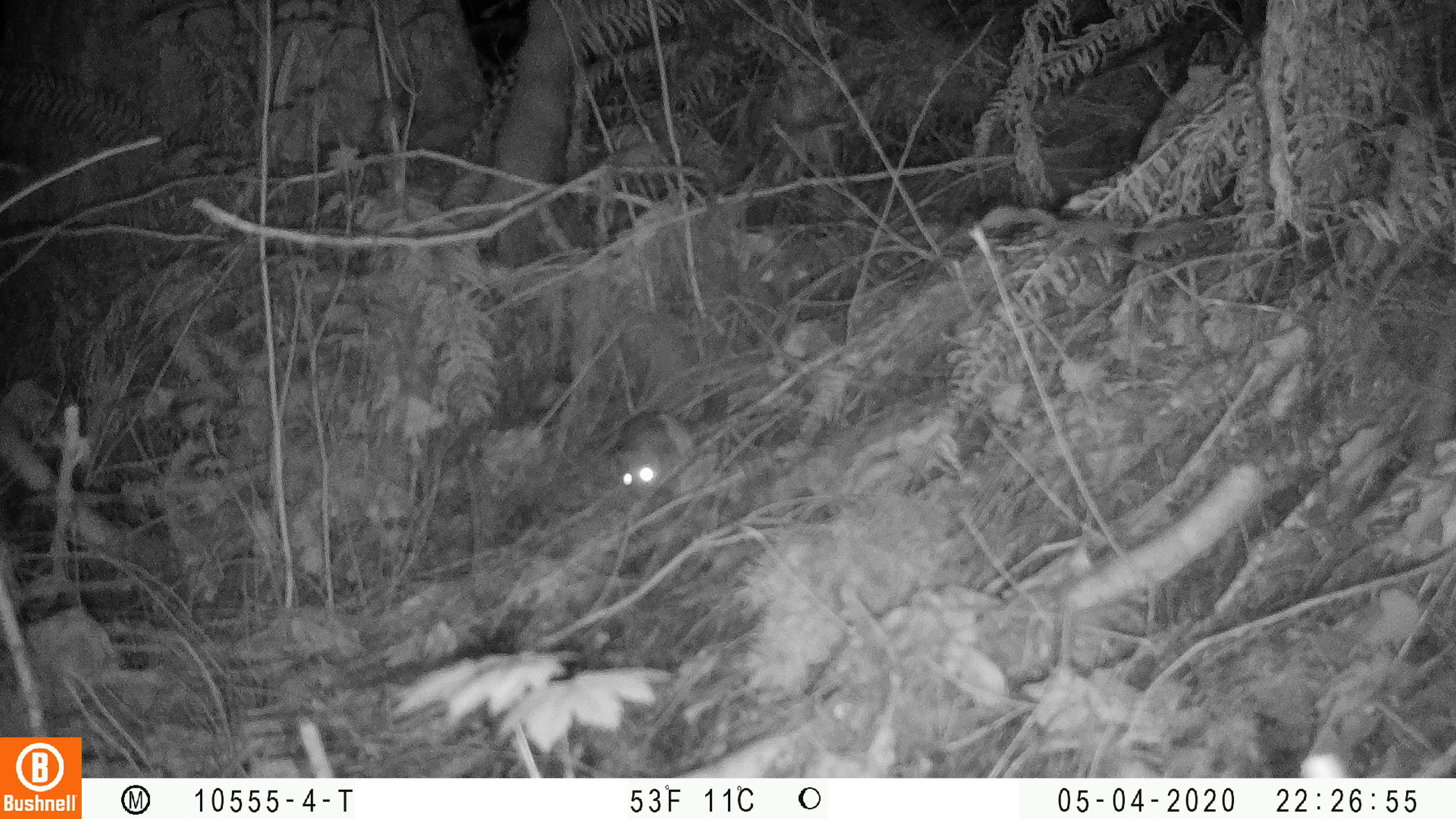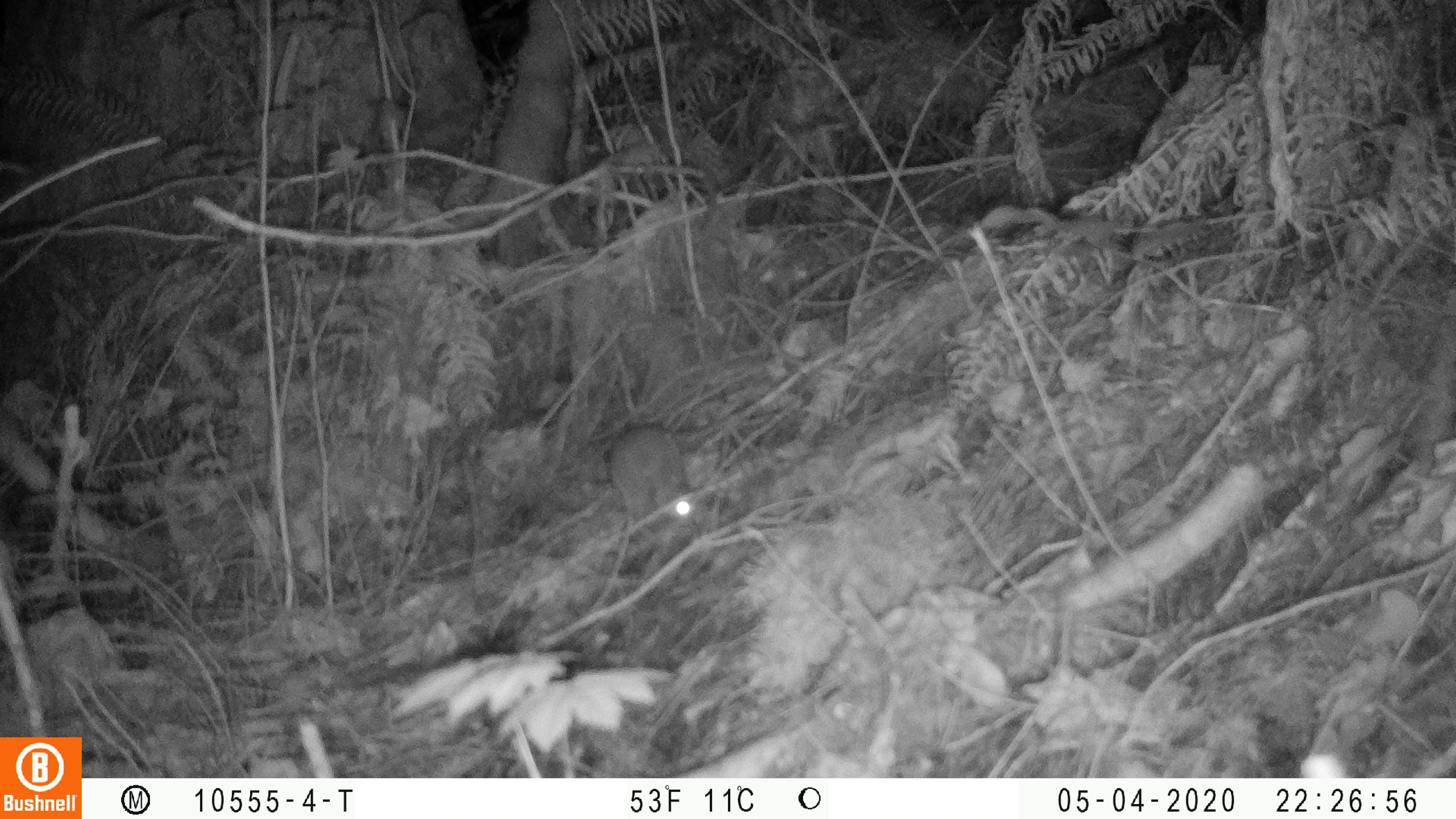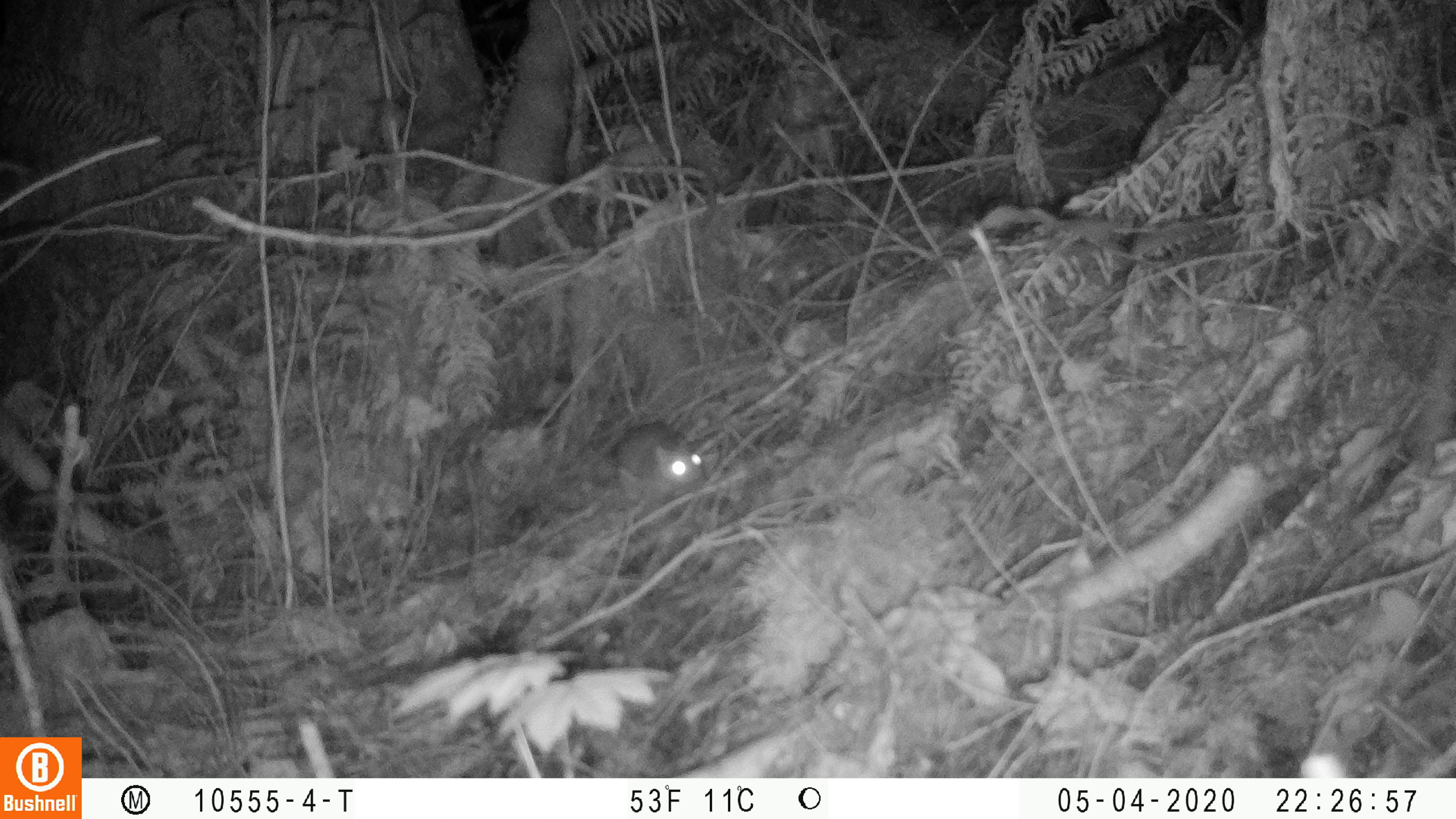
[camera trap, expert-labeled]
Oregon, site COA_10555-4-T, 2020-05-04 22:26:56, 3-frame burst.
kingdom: Animalia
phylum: Chordata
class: Mammalia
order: Rodentia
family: Sciuridae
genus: Glaucomys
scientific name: Glaucomys oregonensis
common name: humboldt's flying squirrel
Humboldt's flying squirrel (Glaucomys oregonensis).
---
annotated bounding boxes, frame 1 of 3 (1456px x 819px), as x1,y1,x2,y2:
humboldt's flying squirrel: 611,398,702,514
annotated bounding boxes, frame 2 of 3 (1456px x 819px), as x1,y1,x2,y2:
humboldt's flying squirrel: 599,418,720,532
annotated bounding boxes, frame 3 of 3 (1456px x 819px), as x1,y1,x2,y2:
humboldt's flying squirrel: 601,419,715,505